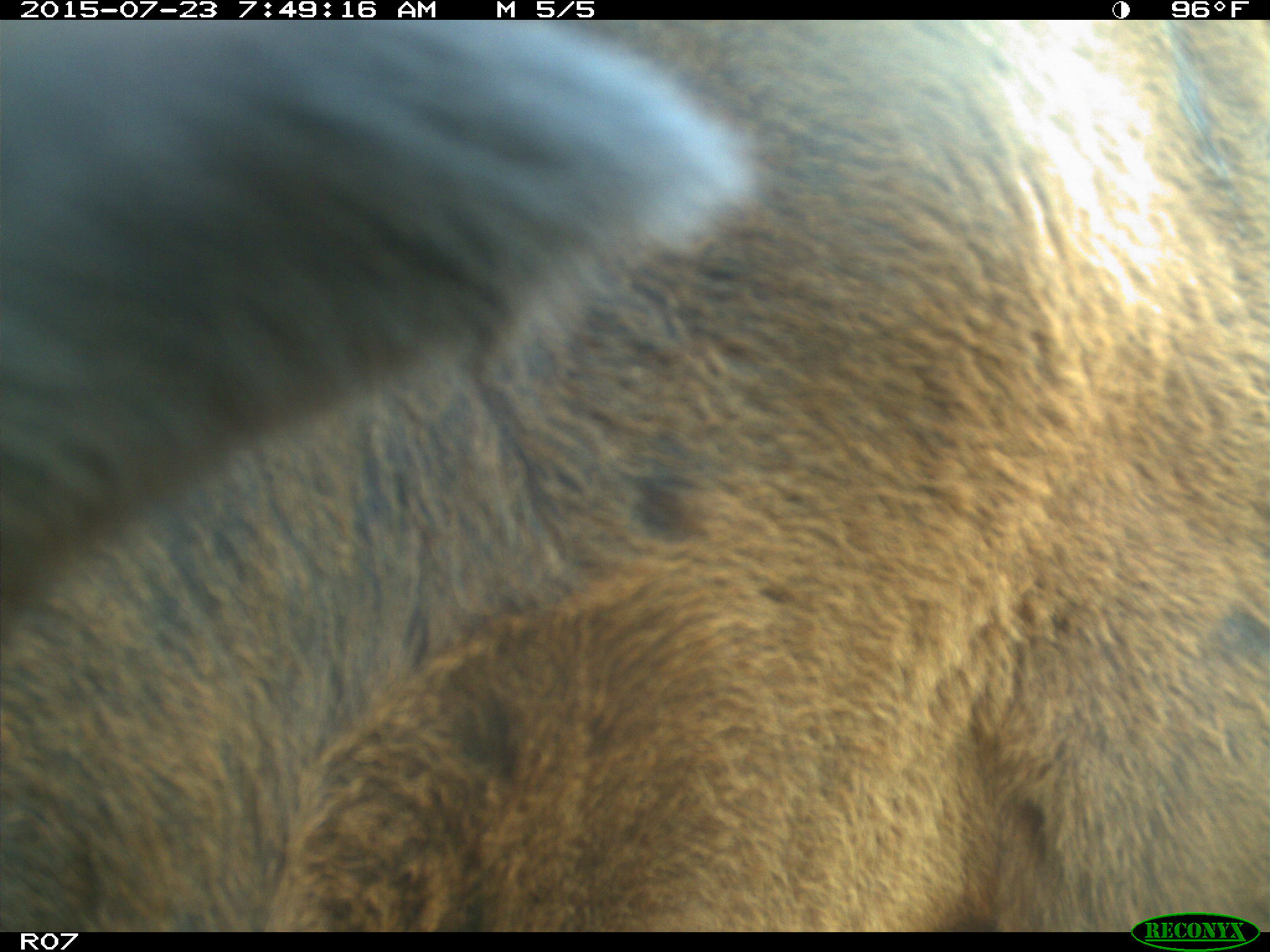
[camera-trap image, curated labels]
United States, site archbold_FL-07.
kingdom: Animalia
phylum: Chordata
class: Mammalia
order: Artiodactyla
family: Bovidae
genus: Bos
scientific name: Bos taurus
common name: domestic cow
Bos taurus (domestic cow).